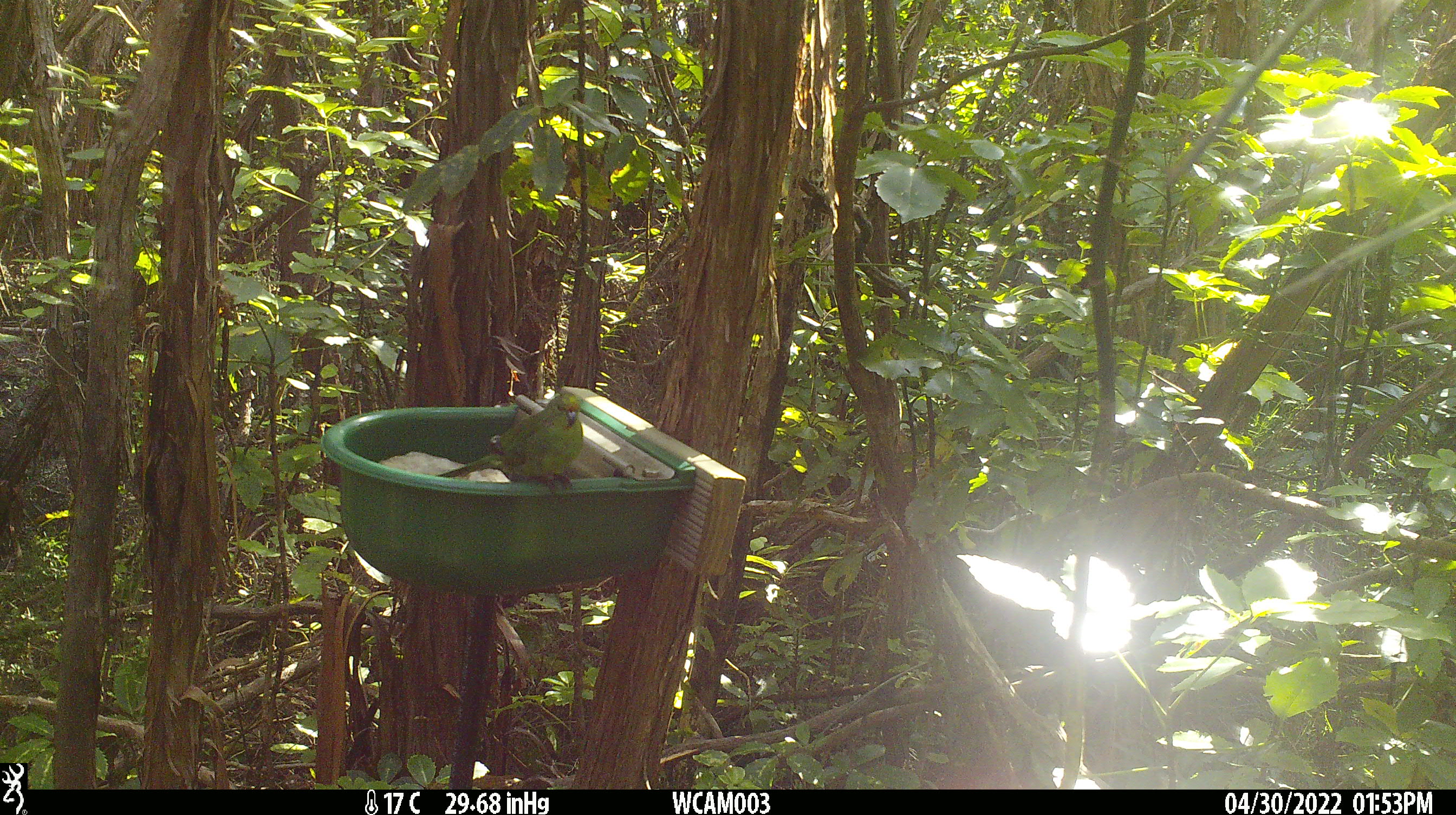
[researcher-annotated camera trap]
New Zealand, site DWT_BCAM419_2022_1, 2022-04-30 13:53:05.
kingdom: Animalia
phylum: Chordata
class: Aves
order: Psittaciformes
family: Psittaculidae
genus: Cyanoramphus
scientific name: Cyanoramphus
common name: parakeet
Parakeet (Cyanoramphus).